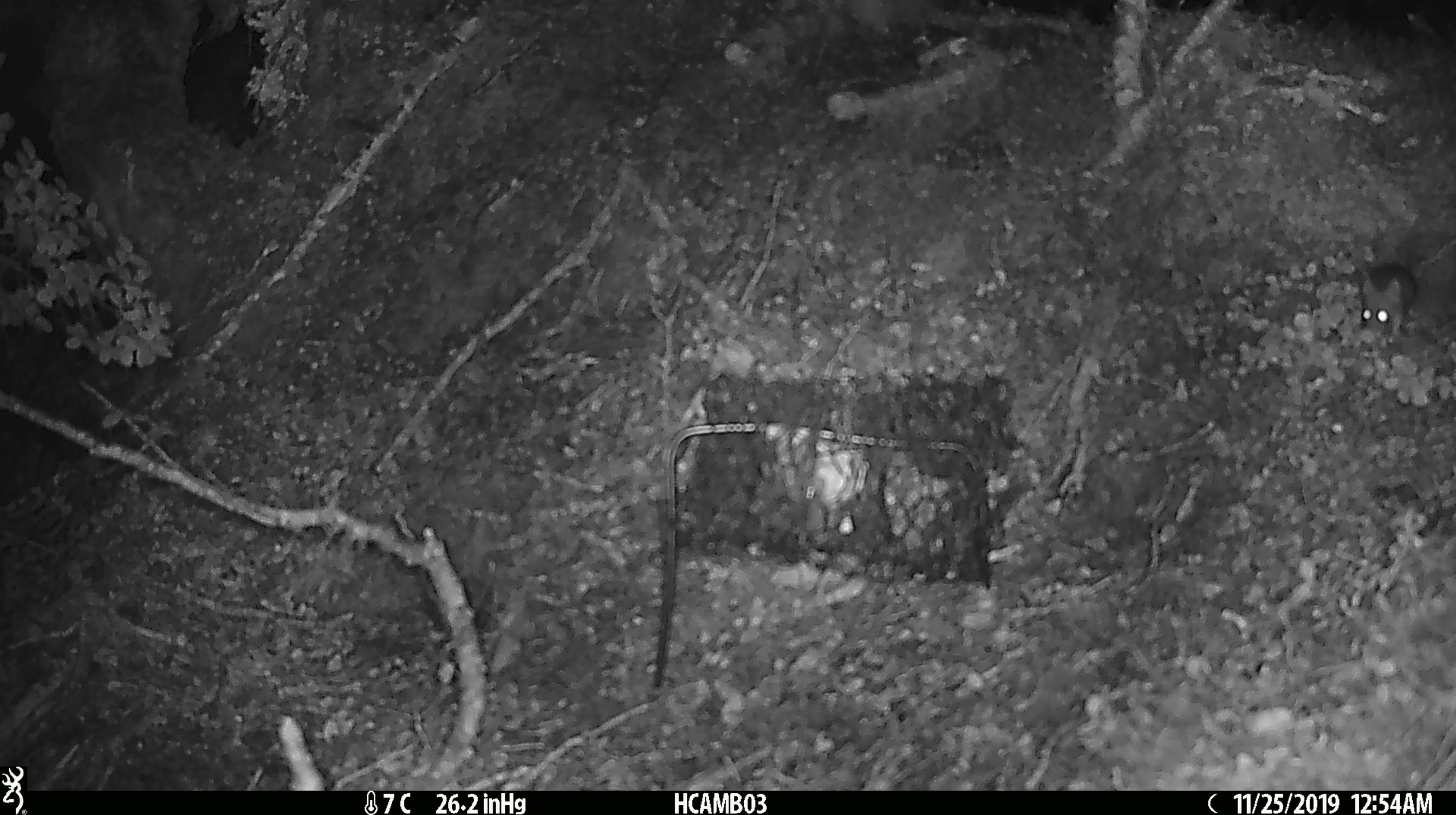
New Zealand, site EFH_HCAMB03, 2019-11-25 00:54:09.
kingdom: Animalia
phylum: Chordata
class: Mammalia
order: Rodentia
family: Muridae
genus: Mus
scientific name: Mus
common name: mouse